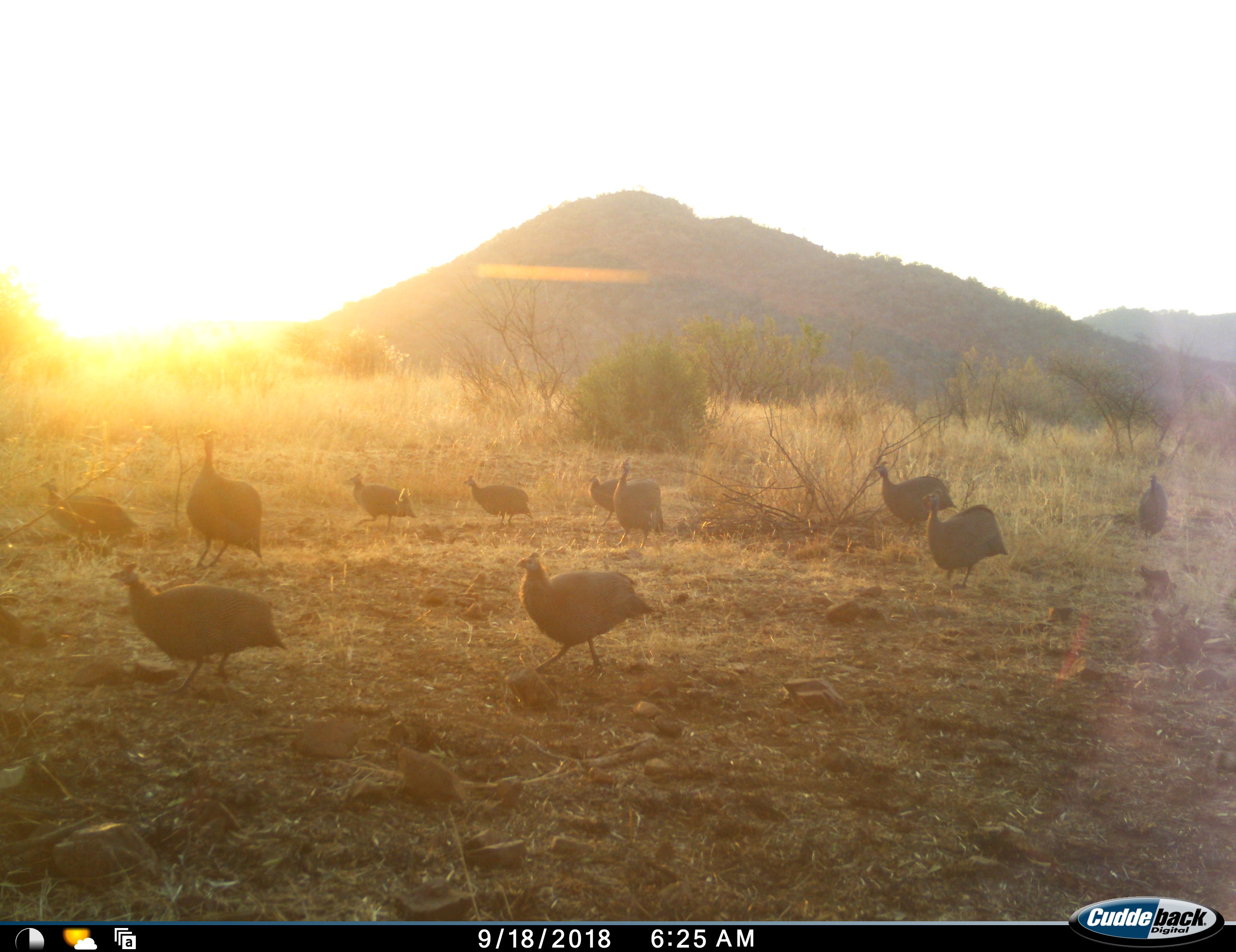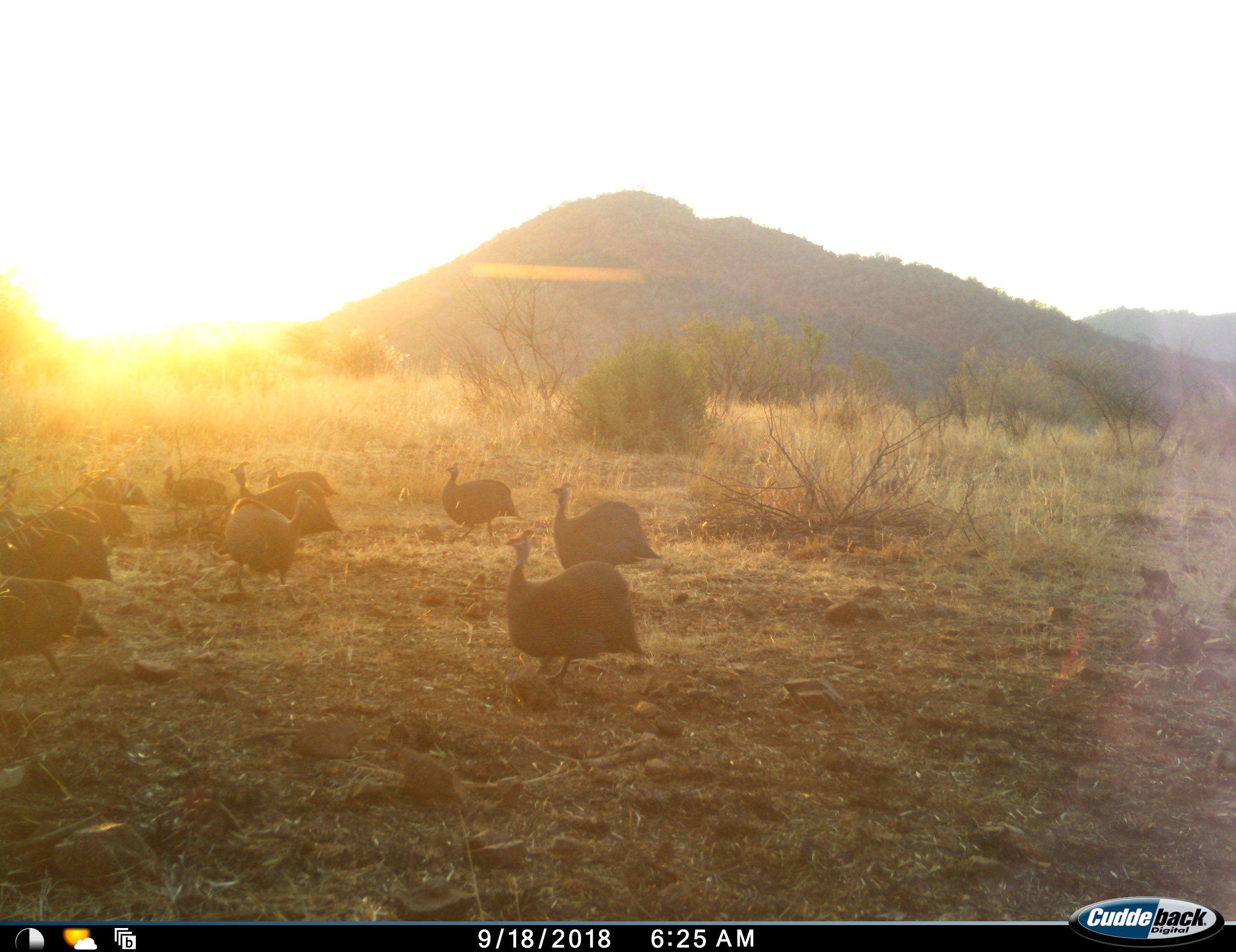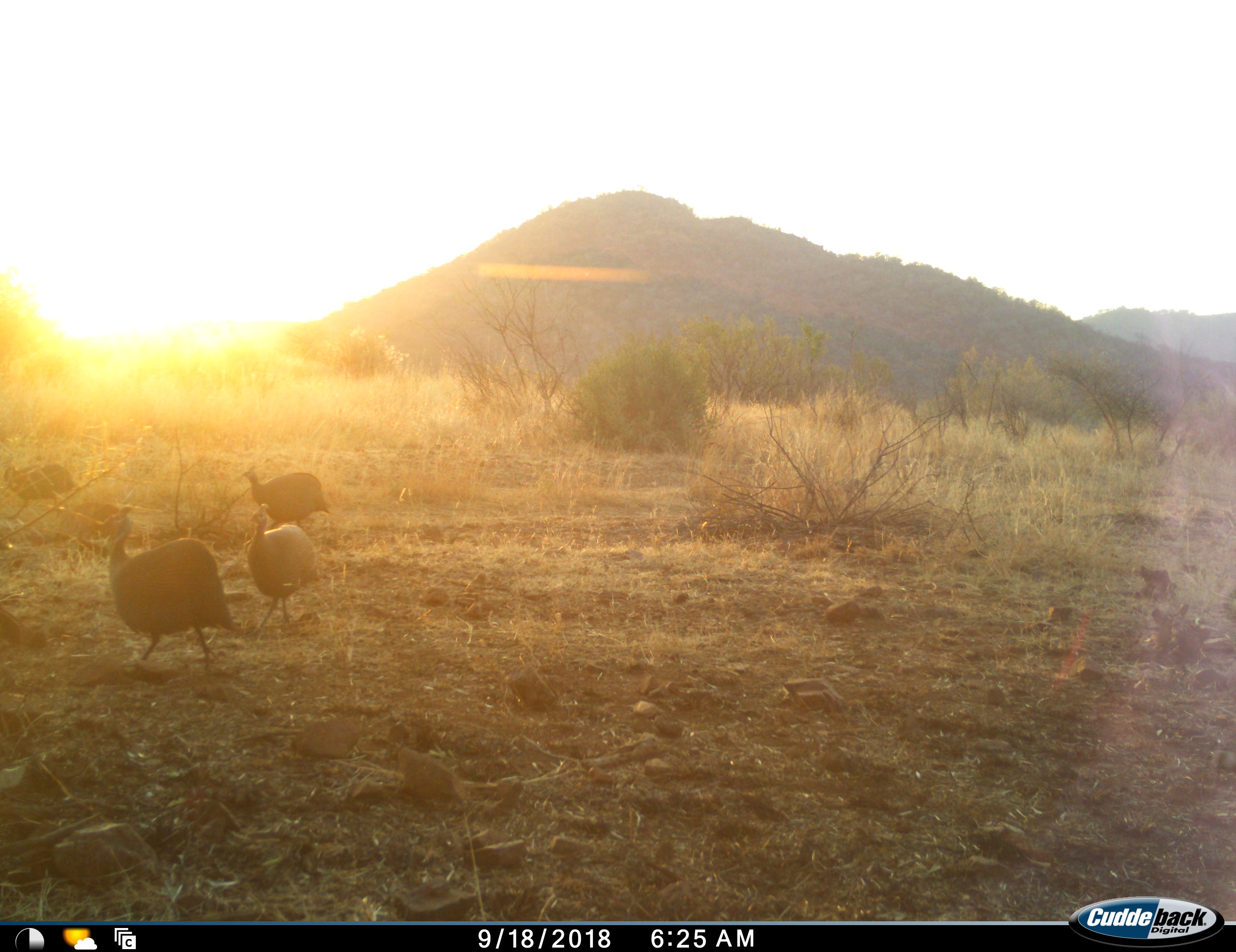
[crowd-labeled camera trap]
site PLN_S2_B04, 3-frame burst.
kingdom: Animalia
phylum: Chordata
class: Aves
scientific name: Aves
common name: bird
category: birdother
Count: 11-50.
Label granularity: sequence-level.